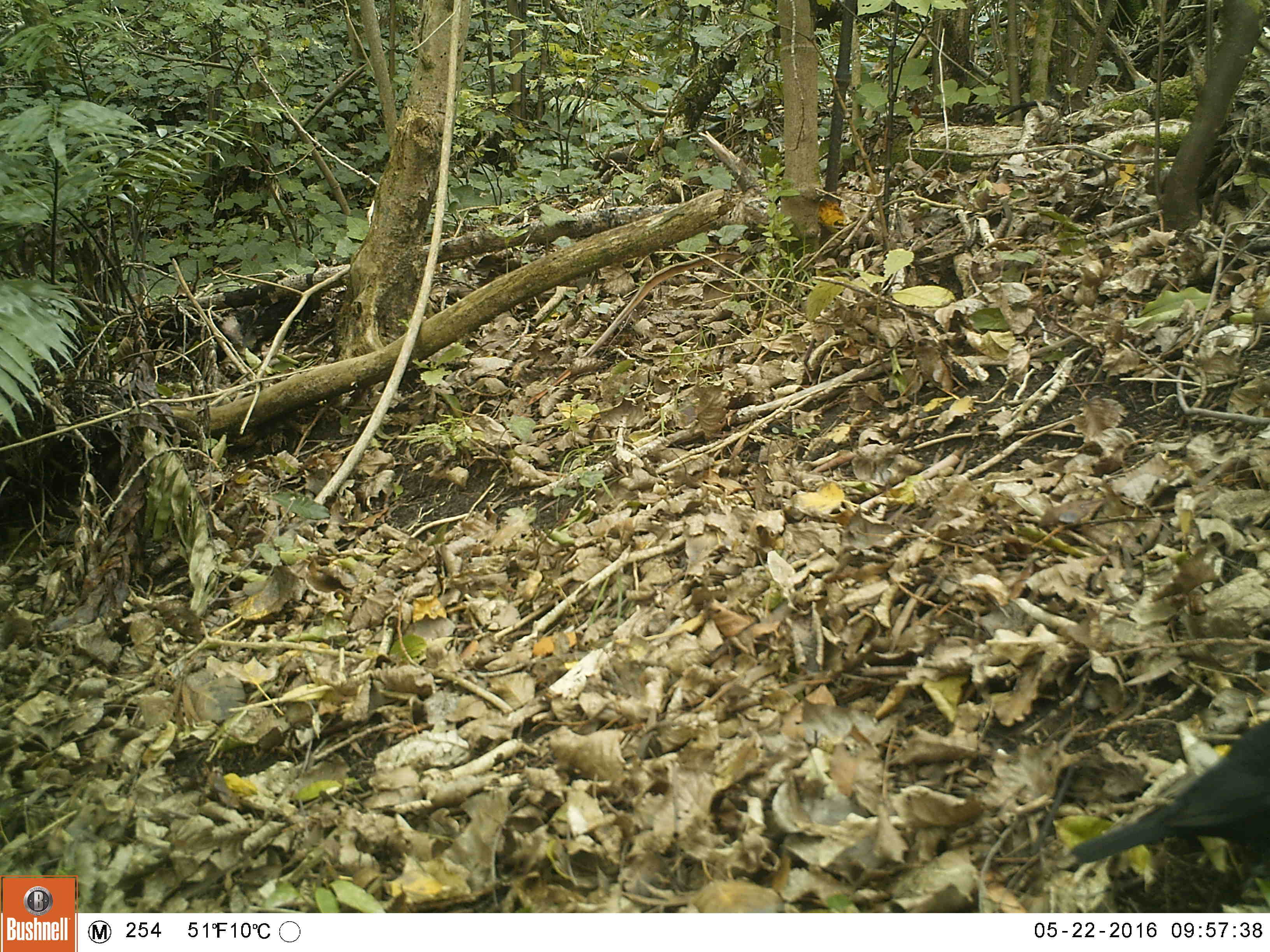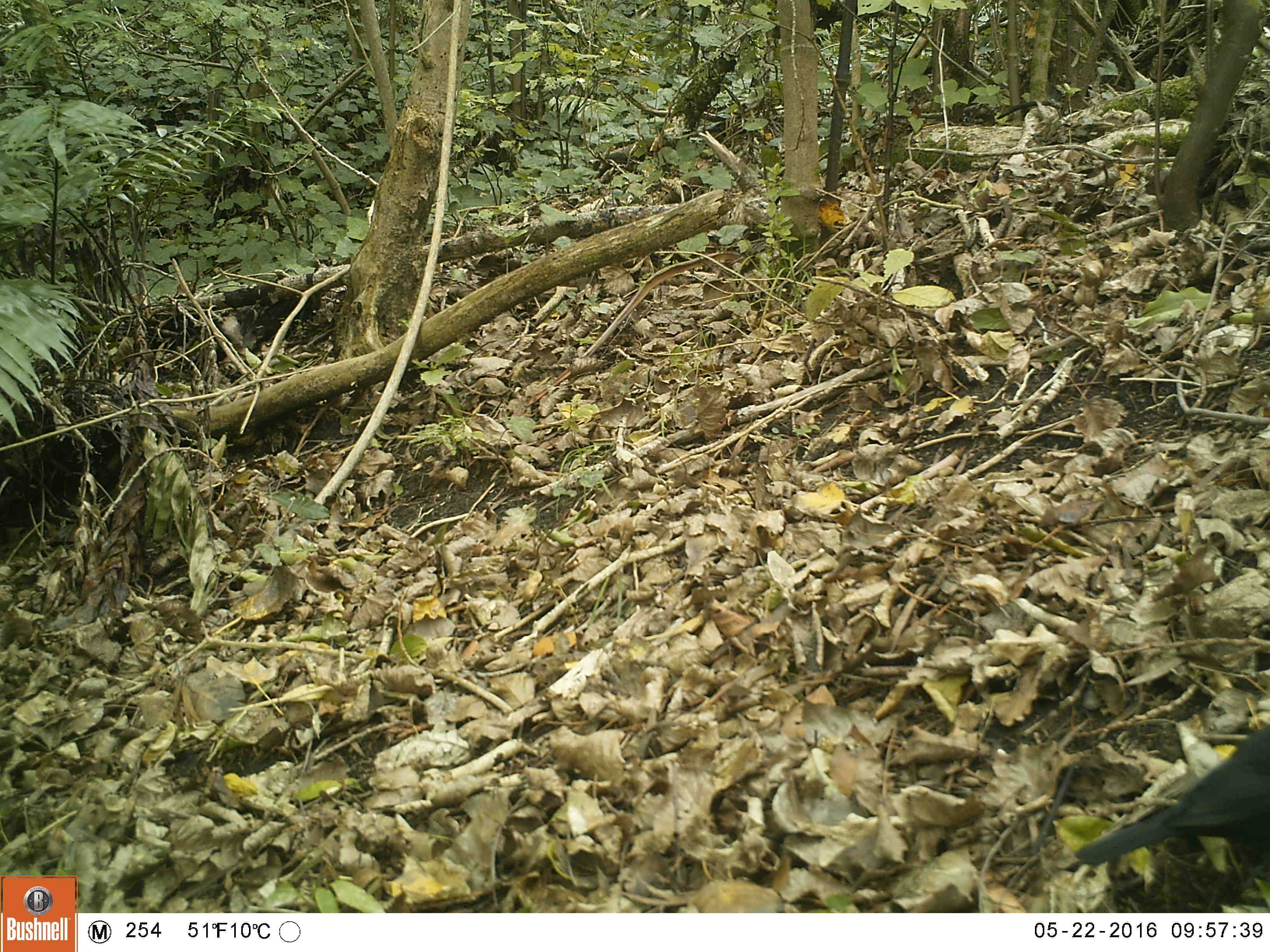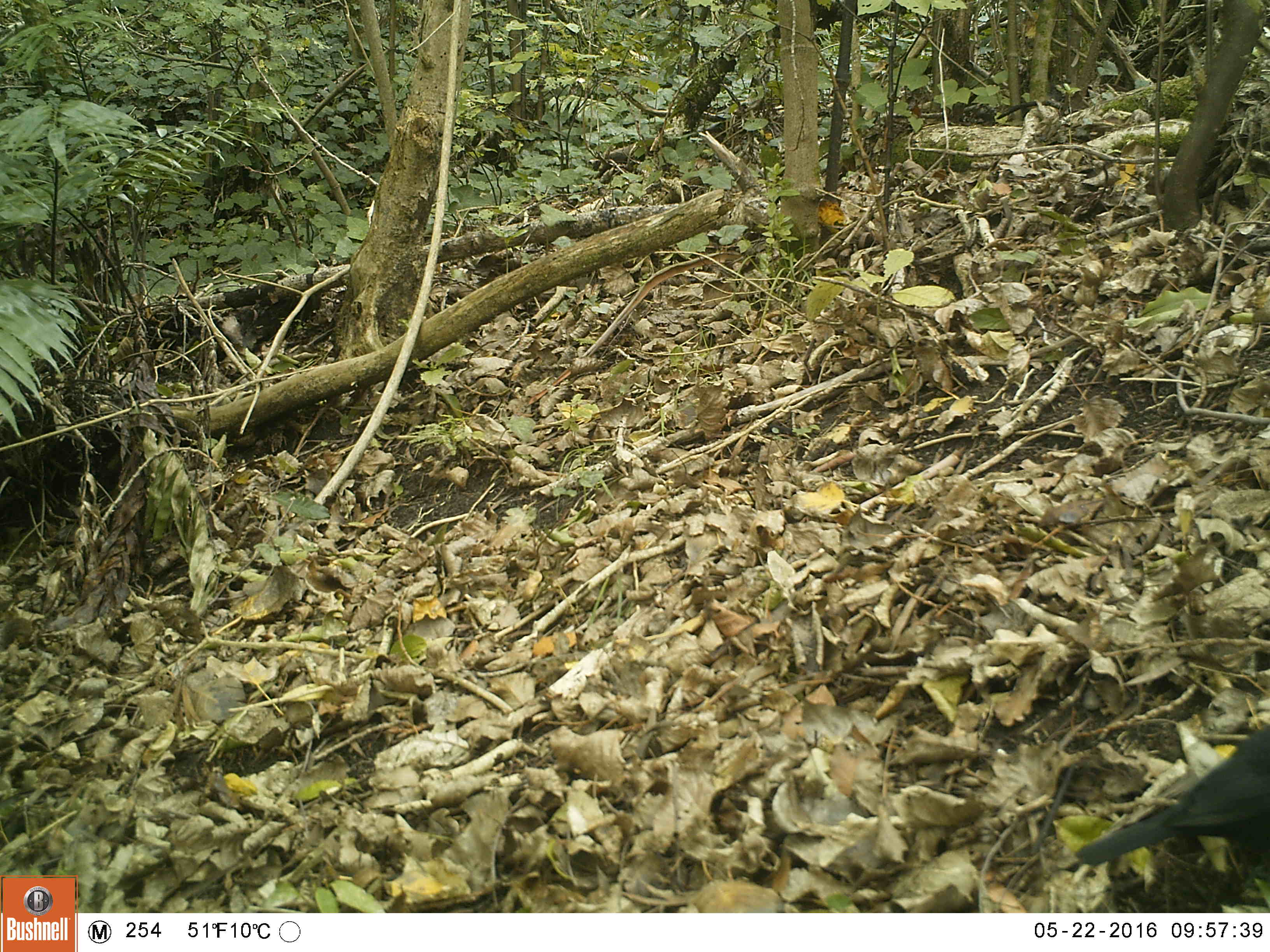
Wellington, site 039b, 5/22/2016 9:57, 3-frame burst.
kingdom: Animalia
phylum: Chordata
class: Aves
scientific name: Aves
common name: bird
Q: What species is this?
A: Bird (Aves).